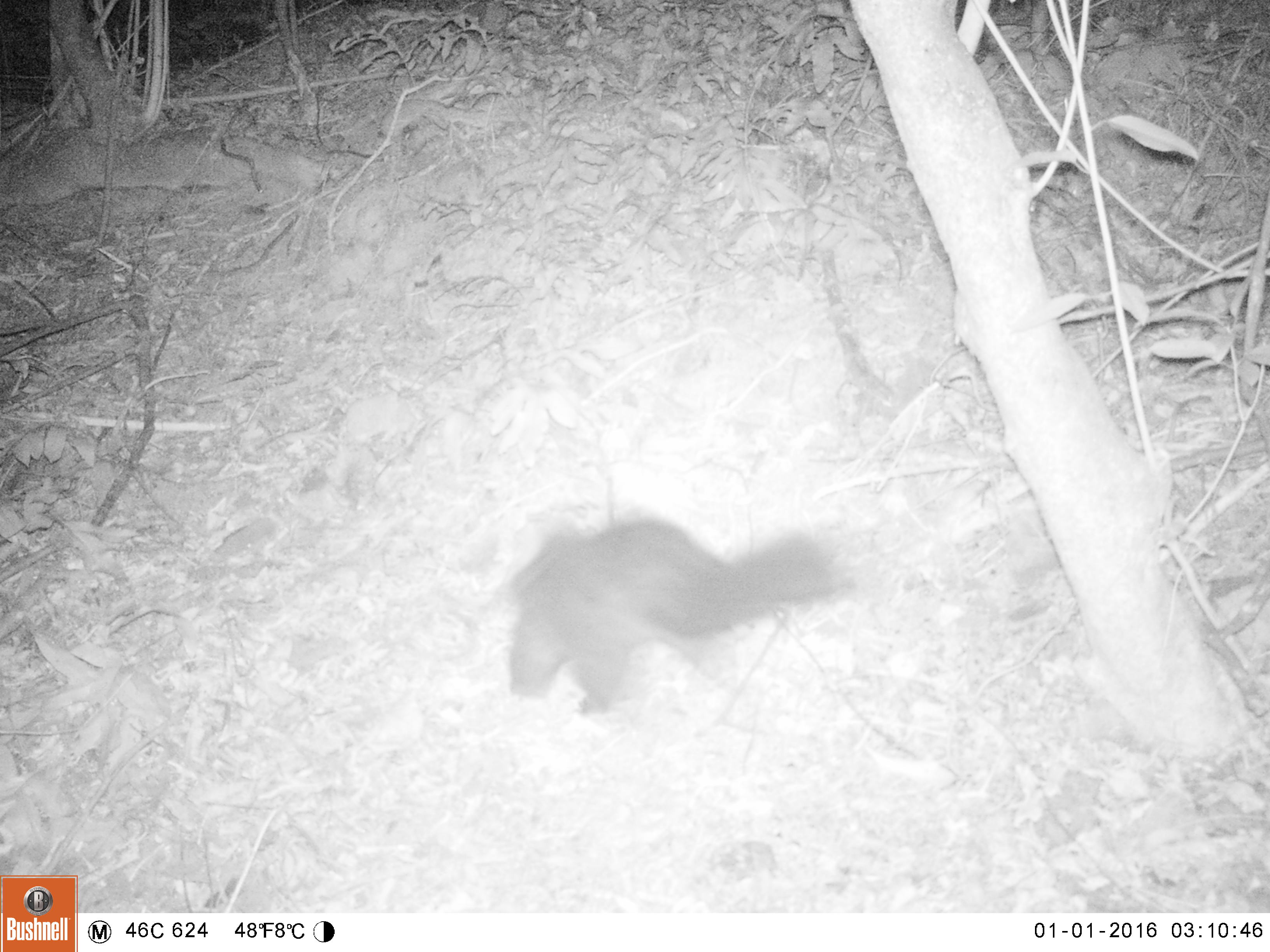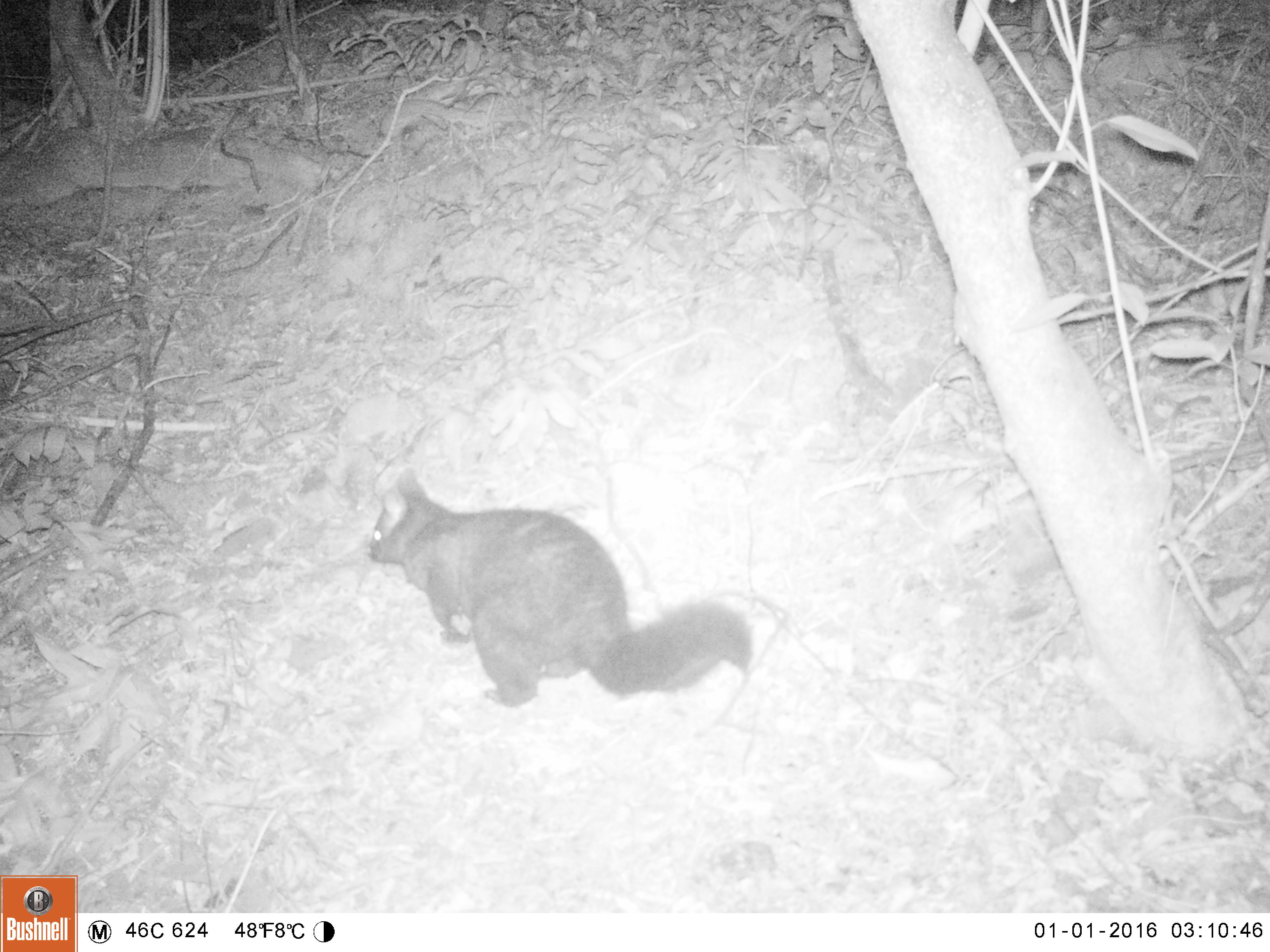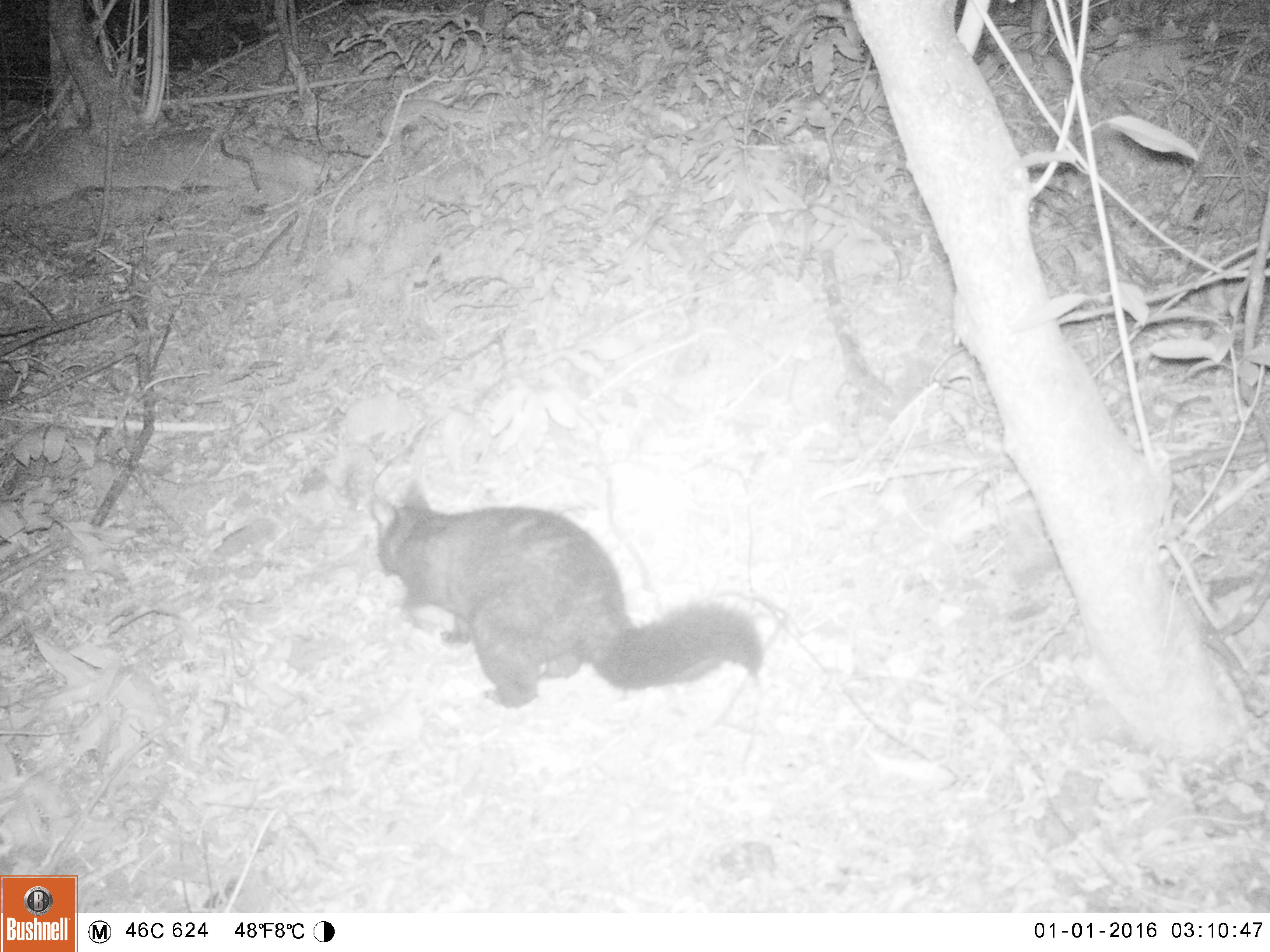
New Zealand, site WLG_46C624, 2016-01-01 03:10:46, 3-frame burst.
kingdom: Animalia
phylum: Chordata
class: Mammalia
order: Diprotodontia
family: Phalangeridae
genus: Trichosurus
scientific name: Trichosurus vulpecula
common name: common brushtail possum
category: possum